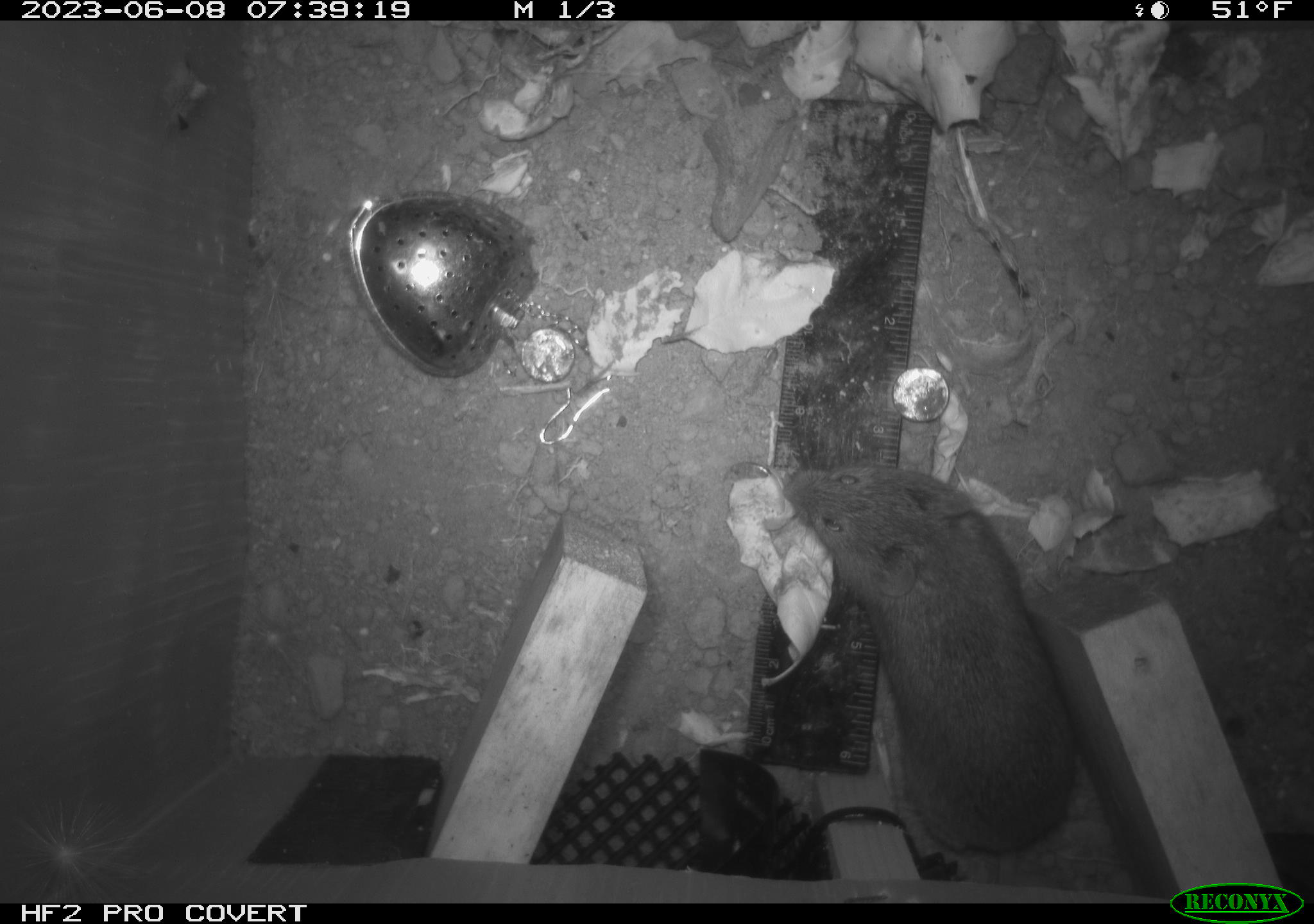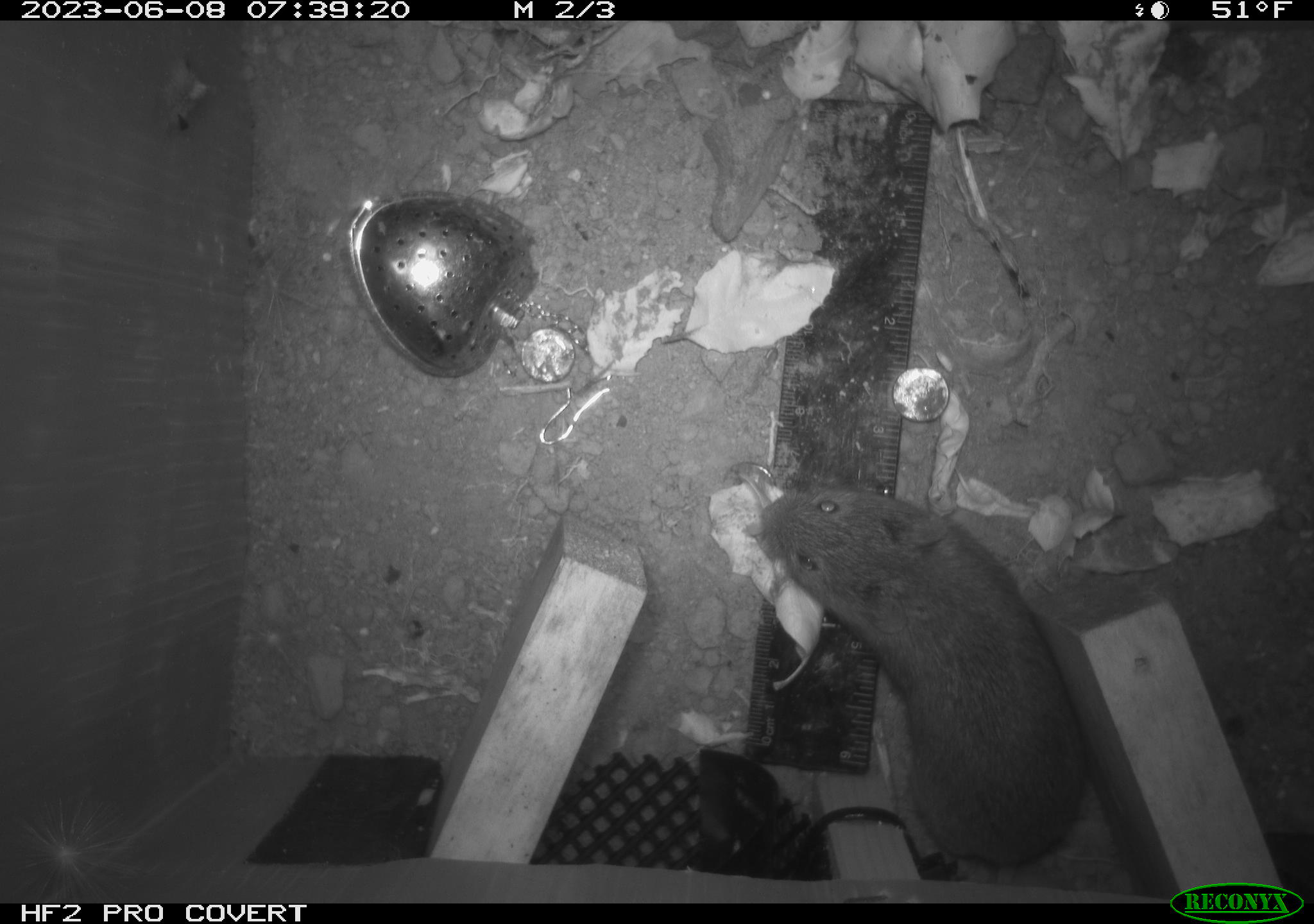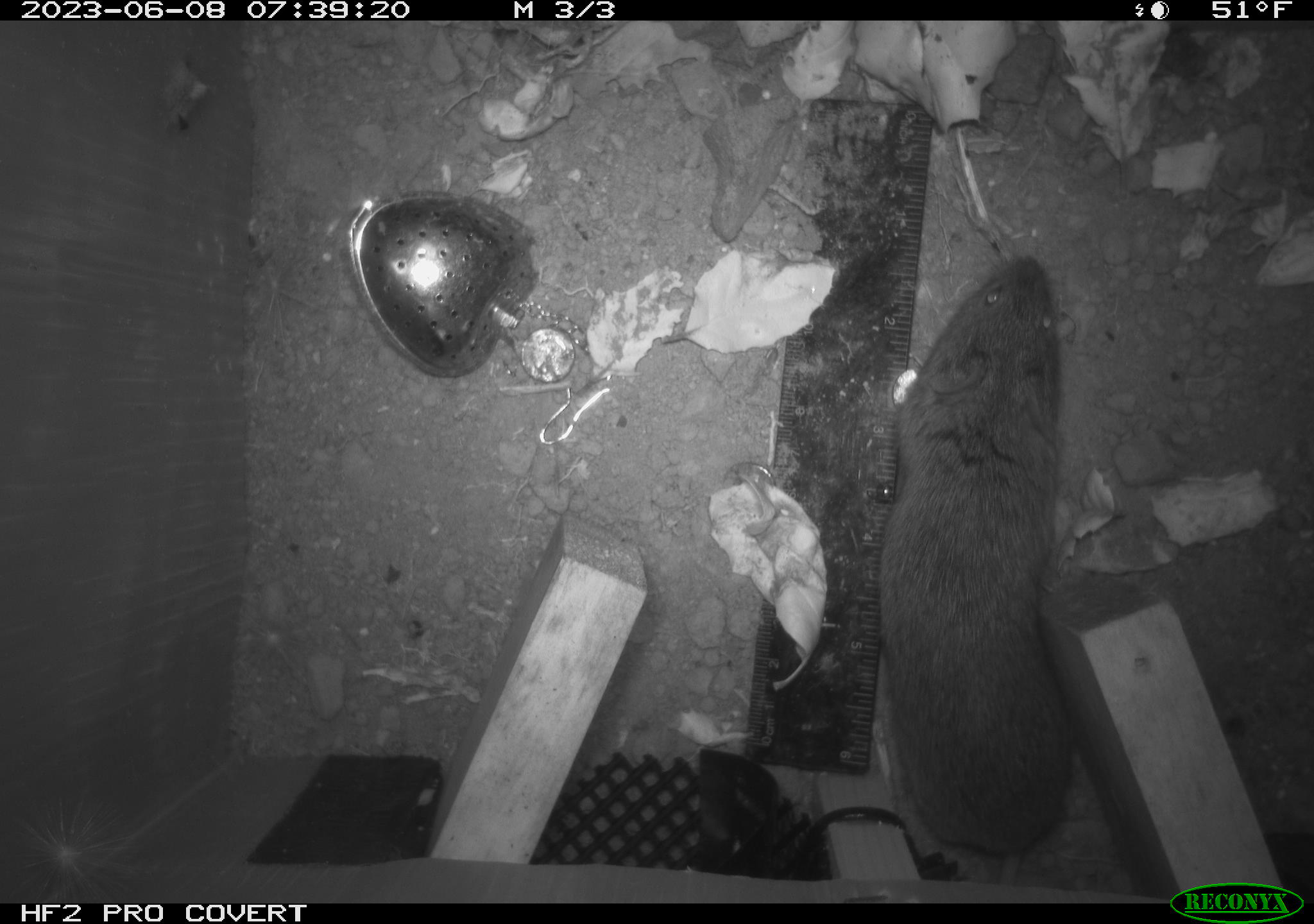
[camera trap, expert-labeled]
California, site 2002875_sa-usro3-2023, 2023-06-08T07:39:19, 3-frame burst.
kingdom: Animalia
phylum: Chordata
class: Mammalia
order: Rodentia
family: Cricetidae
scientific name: Arvicolinae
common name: voles, lemmings, and muskrats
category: arvicolinae subfamily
Arvicolinae subfamily (voles, lemmings, and muskrats) (Arvicolinae).